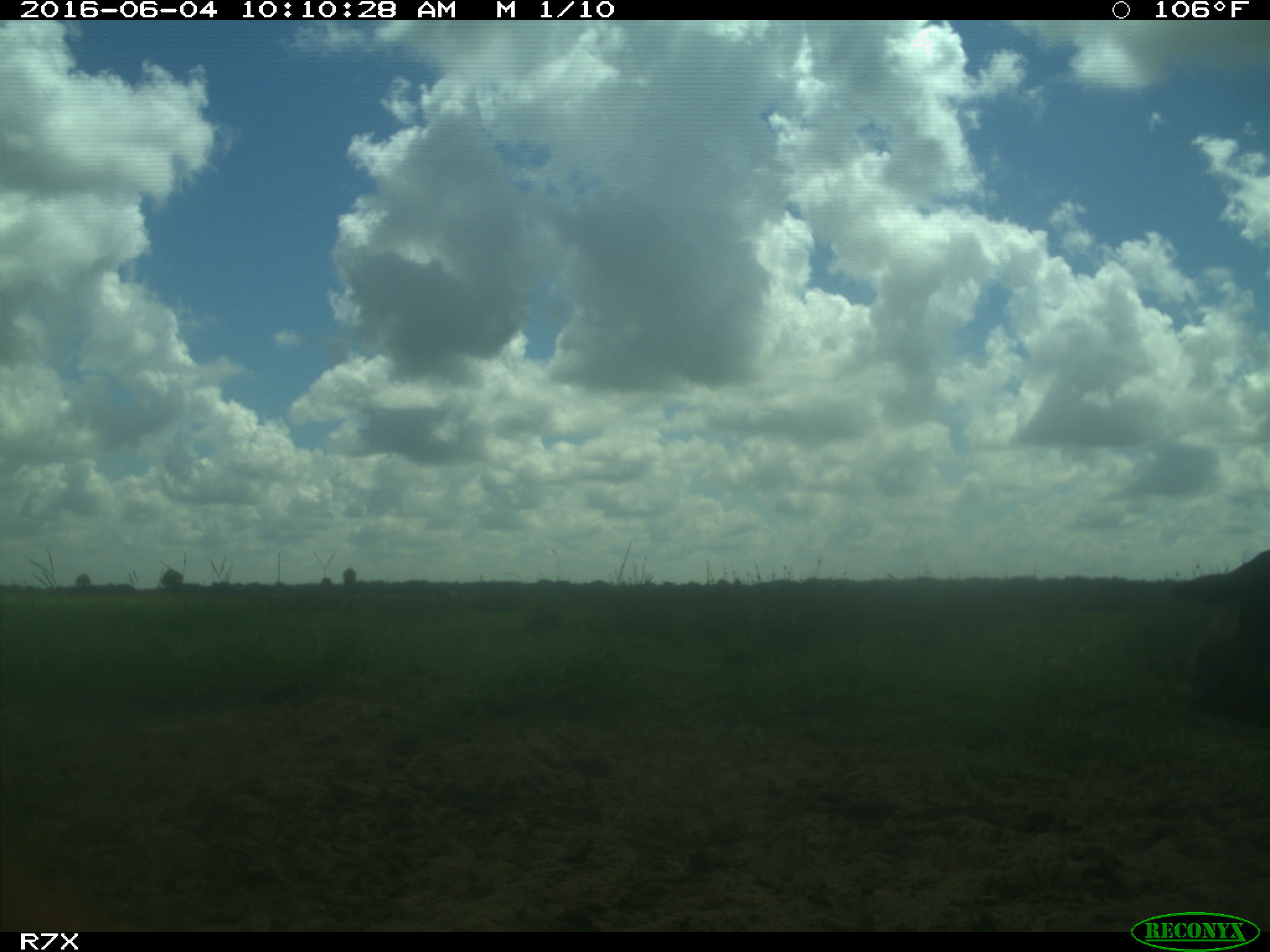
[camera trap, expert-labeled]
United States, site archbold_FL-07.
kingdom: Animalia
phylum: Chordata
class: Mammalia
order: Artiodactyla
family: Bovidae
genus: Bos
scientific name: Bos taurus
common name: domestic cow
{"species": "Bos taurus (domestic cow)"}